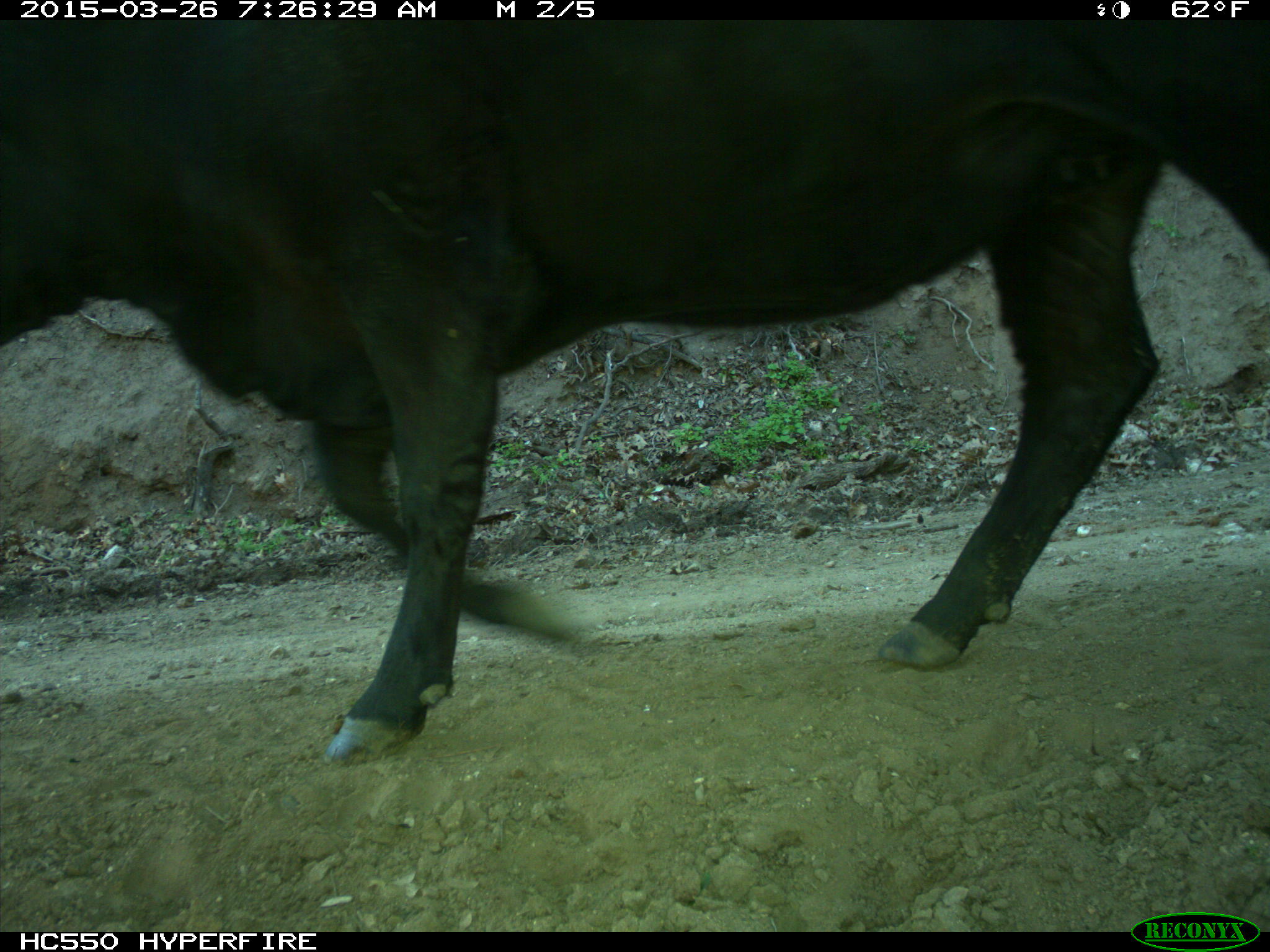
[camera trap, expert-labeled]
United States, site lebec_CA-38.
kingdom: Animalia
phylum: Chordata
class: Mammalia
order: Artiodactyla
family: Bovidae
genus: Bos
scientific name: Bos taurus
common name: domestic cow